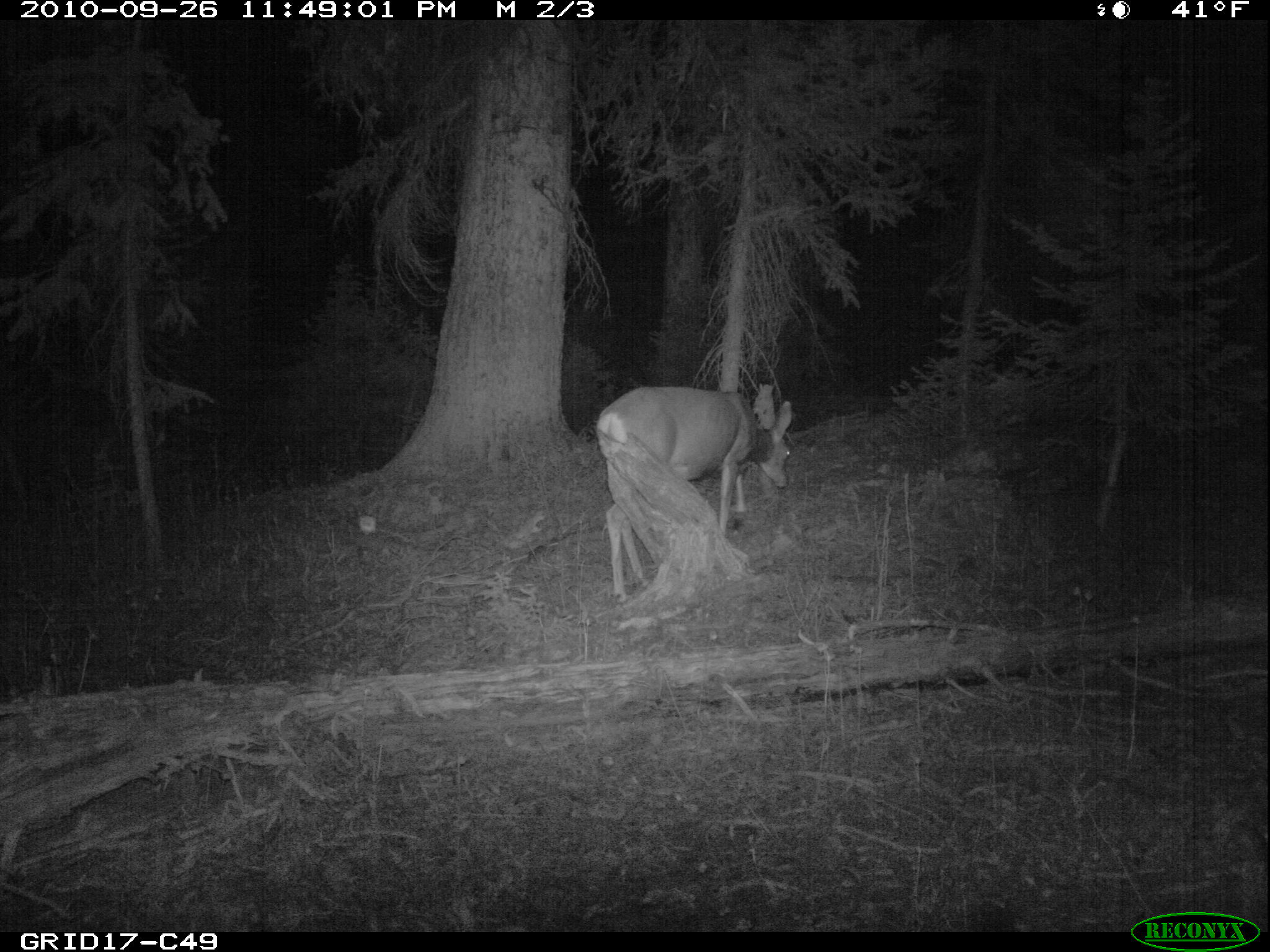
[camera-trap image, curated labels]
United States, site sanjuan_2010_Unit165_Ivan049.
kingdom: Animalia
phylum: Chordata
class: Mammalia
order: Artiodactyla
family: Cervidae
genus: Odocoileus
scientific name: Odocoileus hemionus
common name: mule deer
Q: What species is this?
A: Odocoileus hemionus (mule deer).